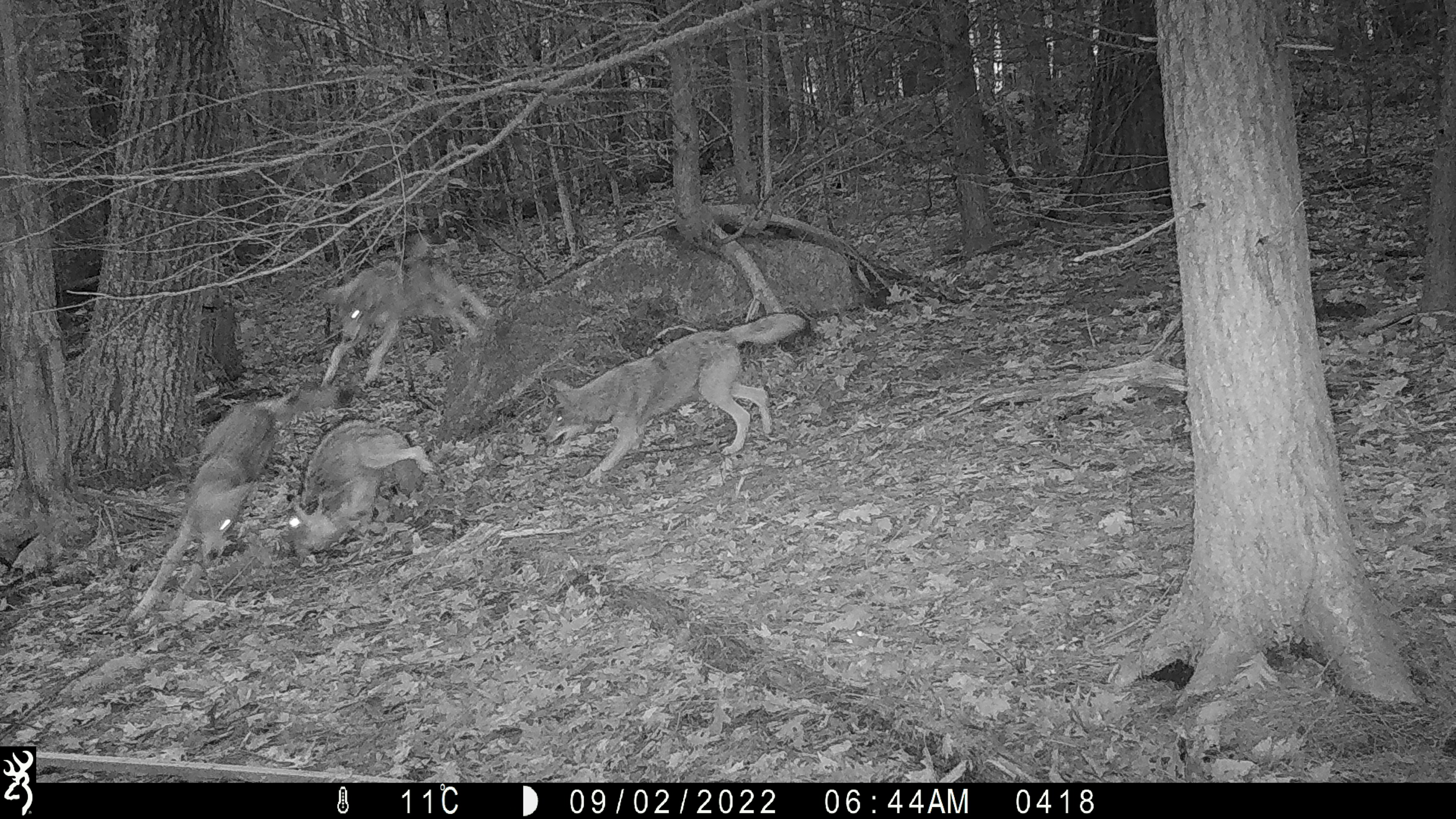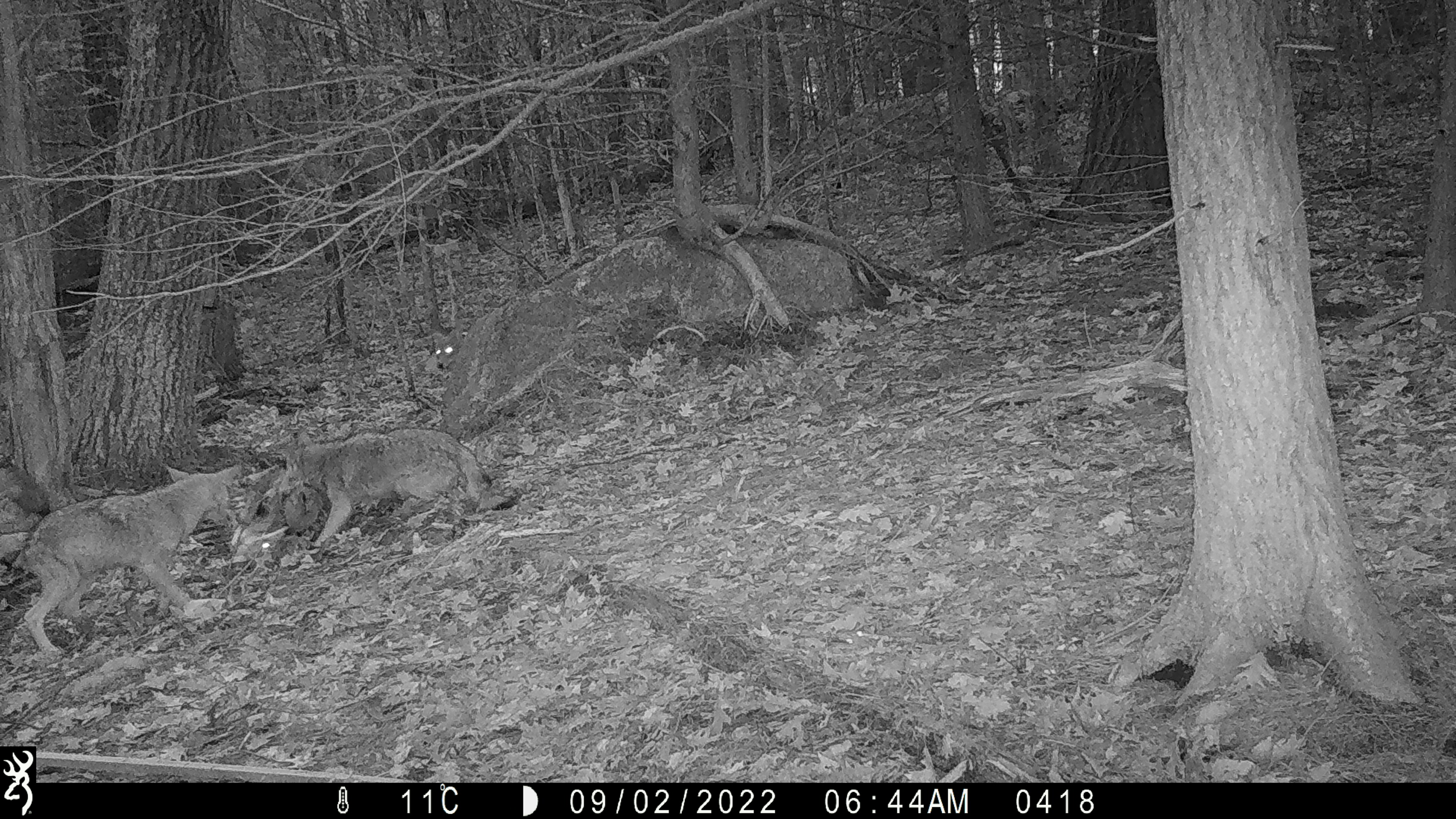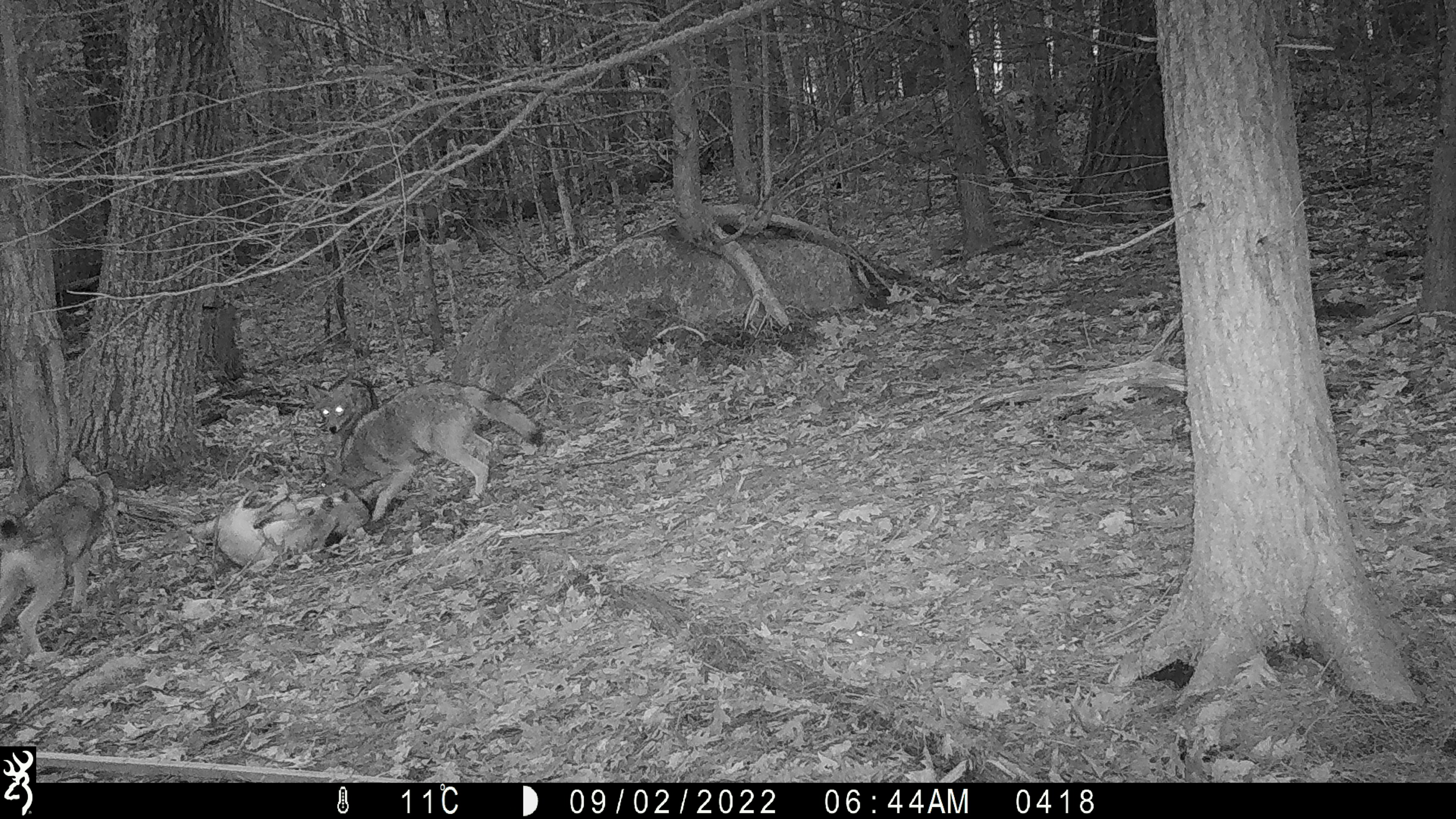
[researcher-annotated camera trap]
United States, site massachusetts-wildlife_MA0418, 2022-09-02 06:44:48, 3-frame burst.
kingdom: Animalia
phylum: Chordata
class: Mammalia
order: Carnivora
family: Canidae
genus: Canis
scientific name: Canis latrans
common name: coyote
Coyote (Canis latrans).